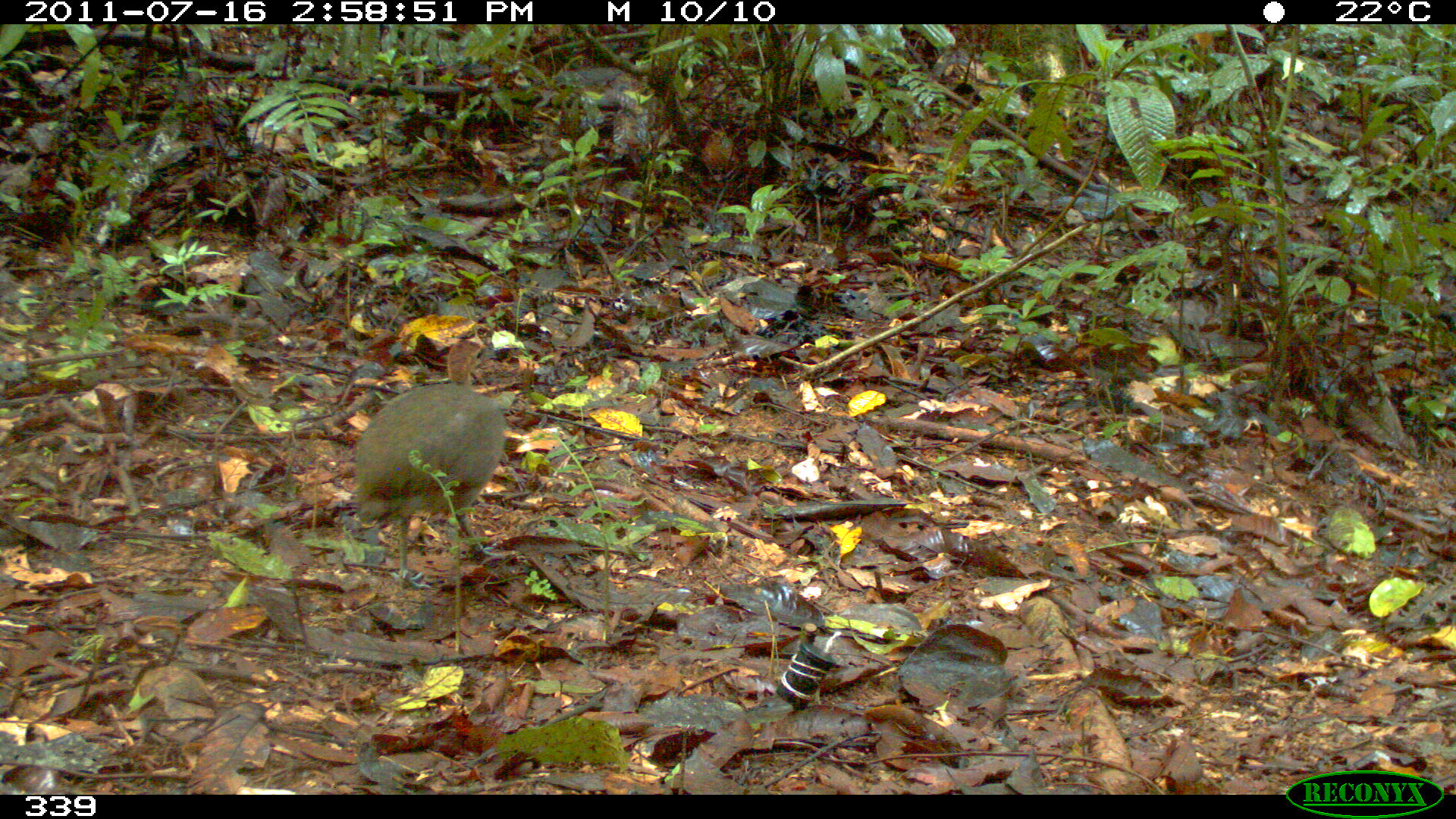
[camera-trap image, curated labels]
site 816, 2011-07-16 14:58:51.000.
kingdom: Animalia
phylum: Chordata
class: Aves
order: Galliformes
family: Phasianidae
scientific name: Phasianidae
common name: quails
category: quail